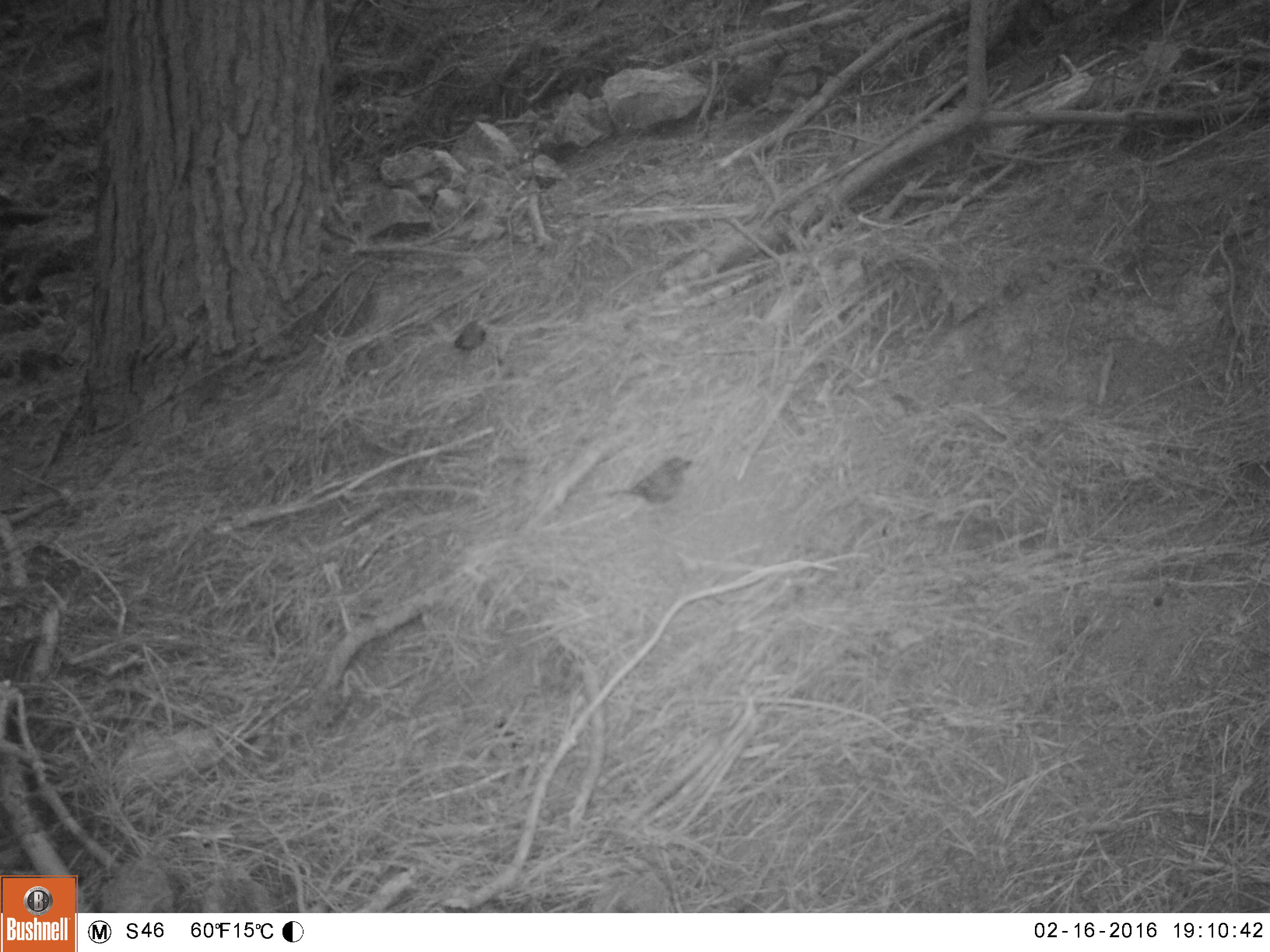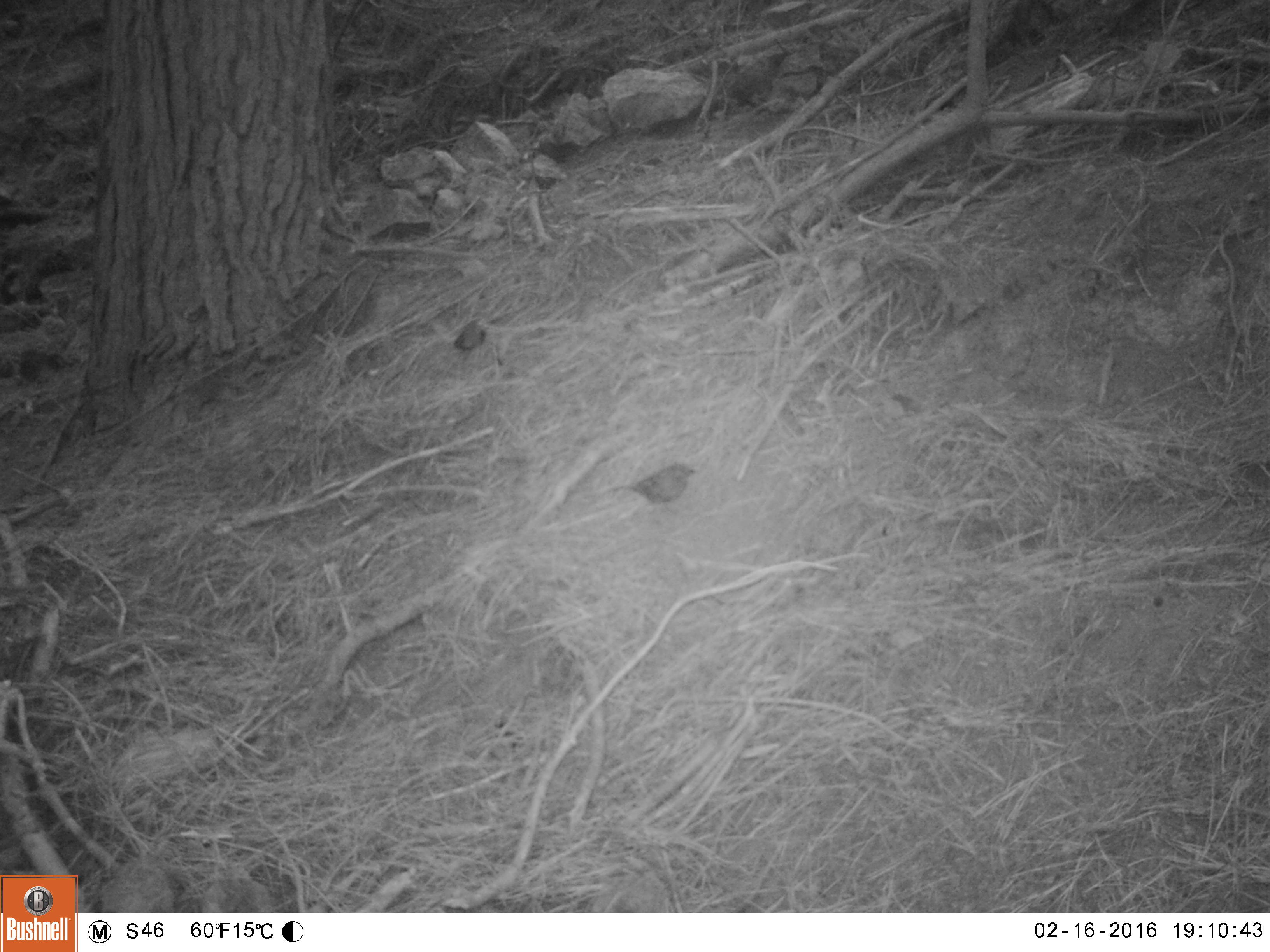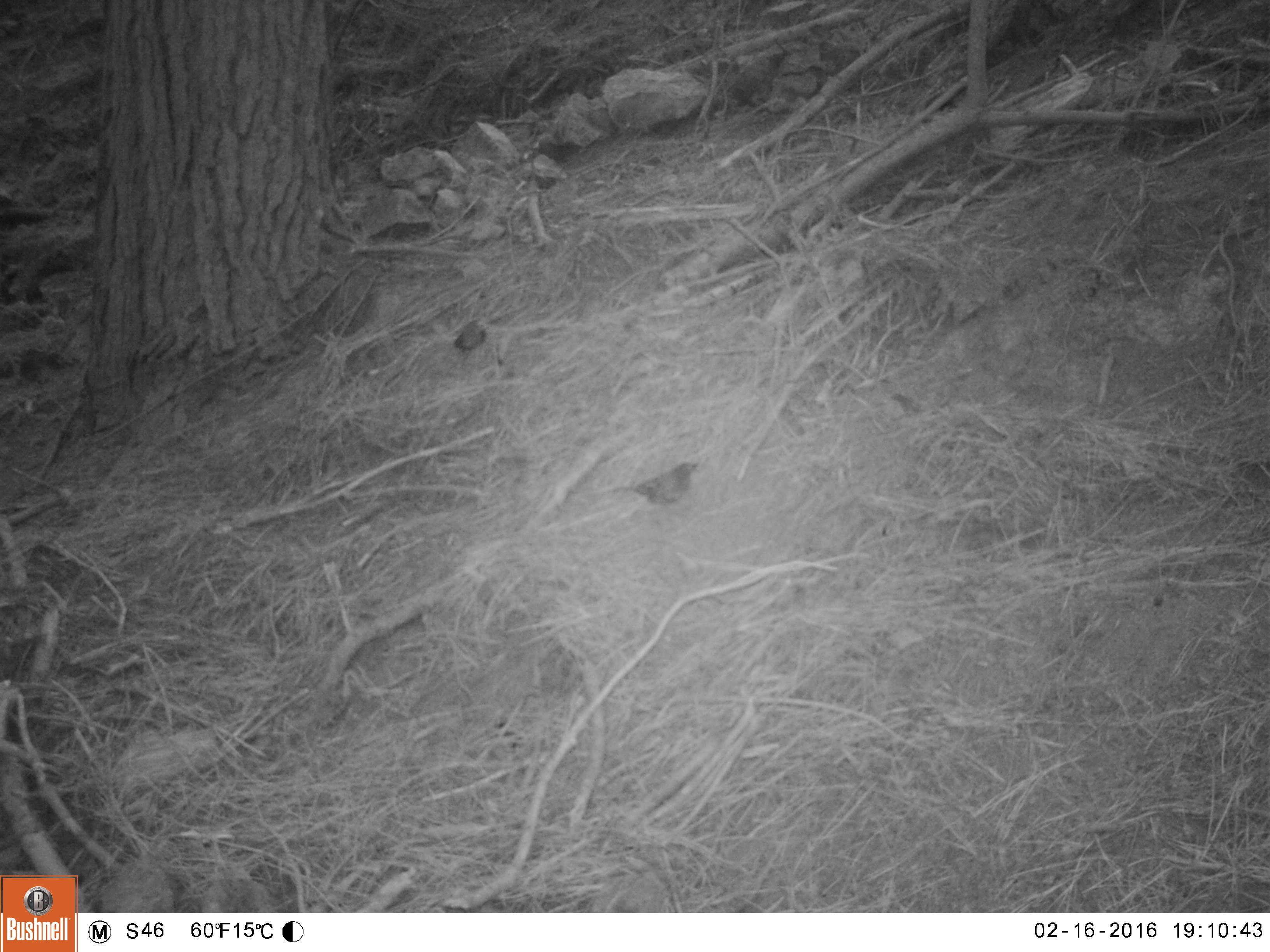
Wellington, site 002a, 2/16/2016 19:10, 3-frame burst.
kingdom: Animalia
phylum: Chordata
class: Aves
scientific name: Aves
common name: bird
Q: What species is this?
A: Bird (Aves).